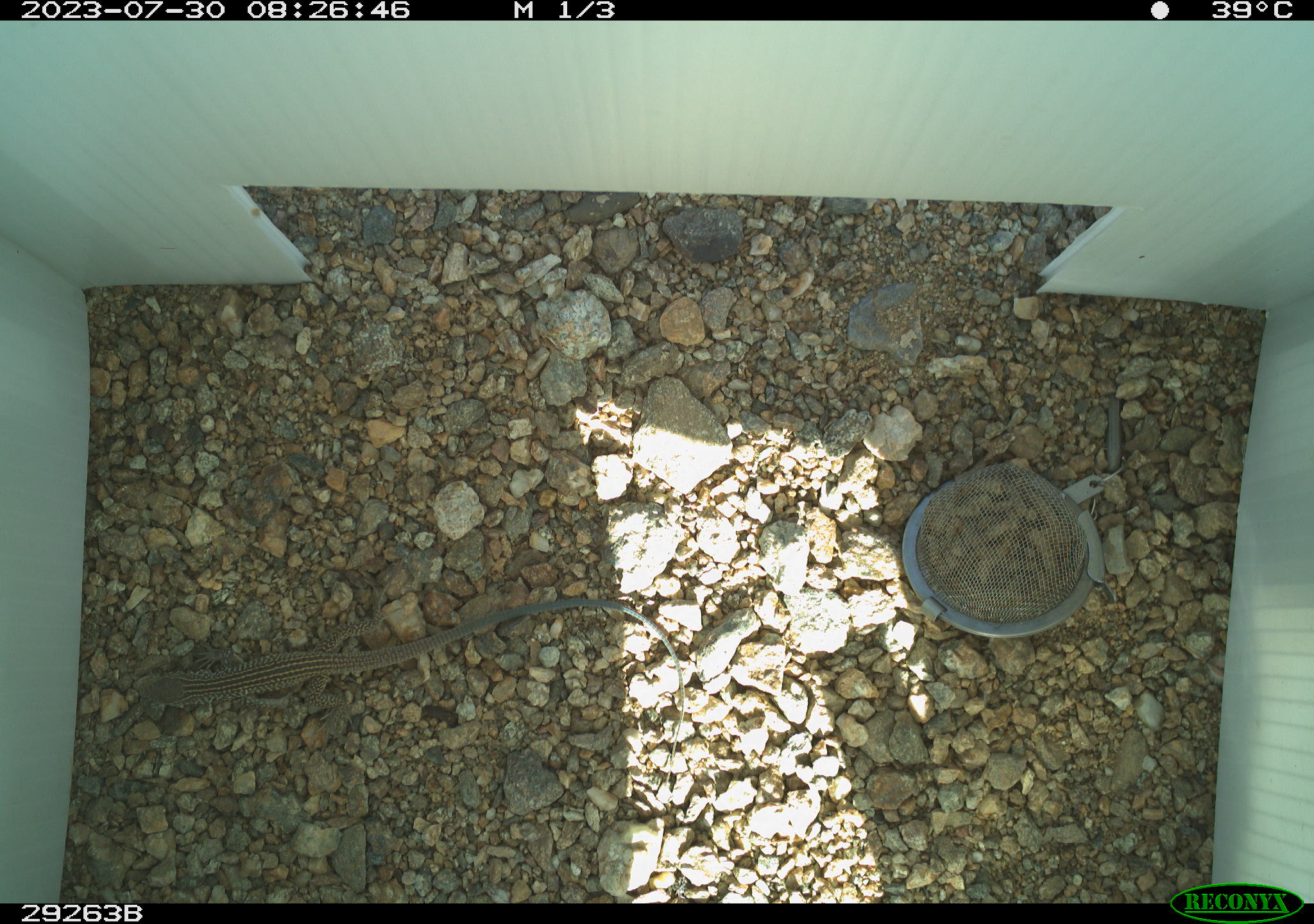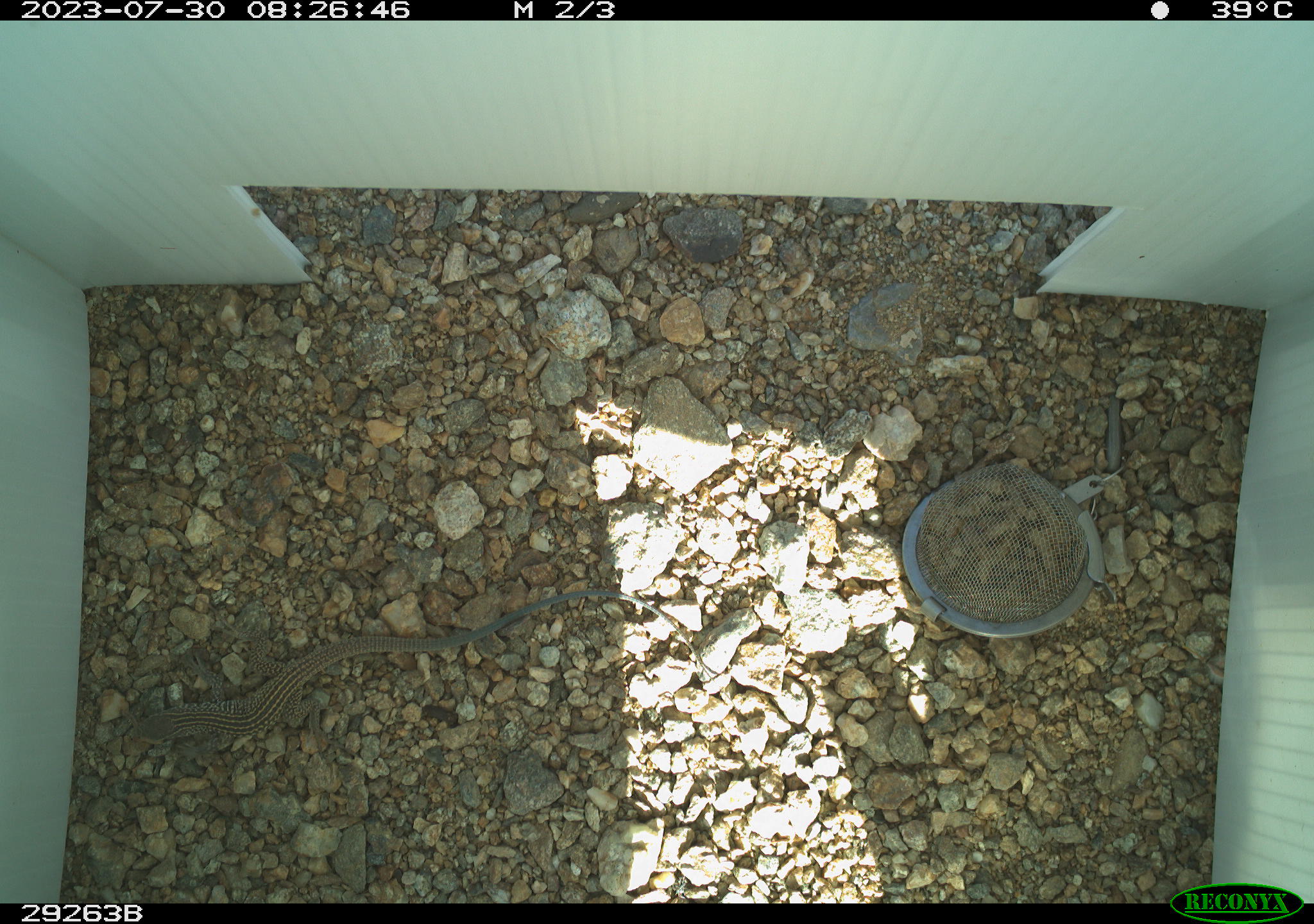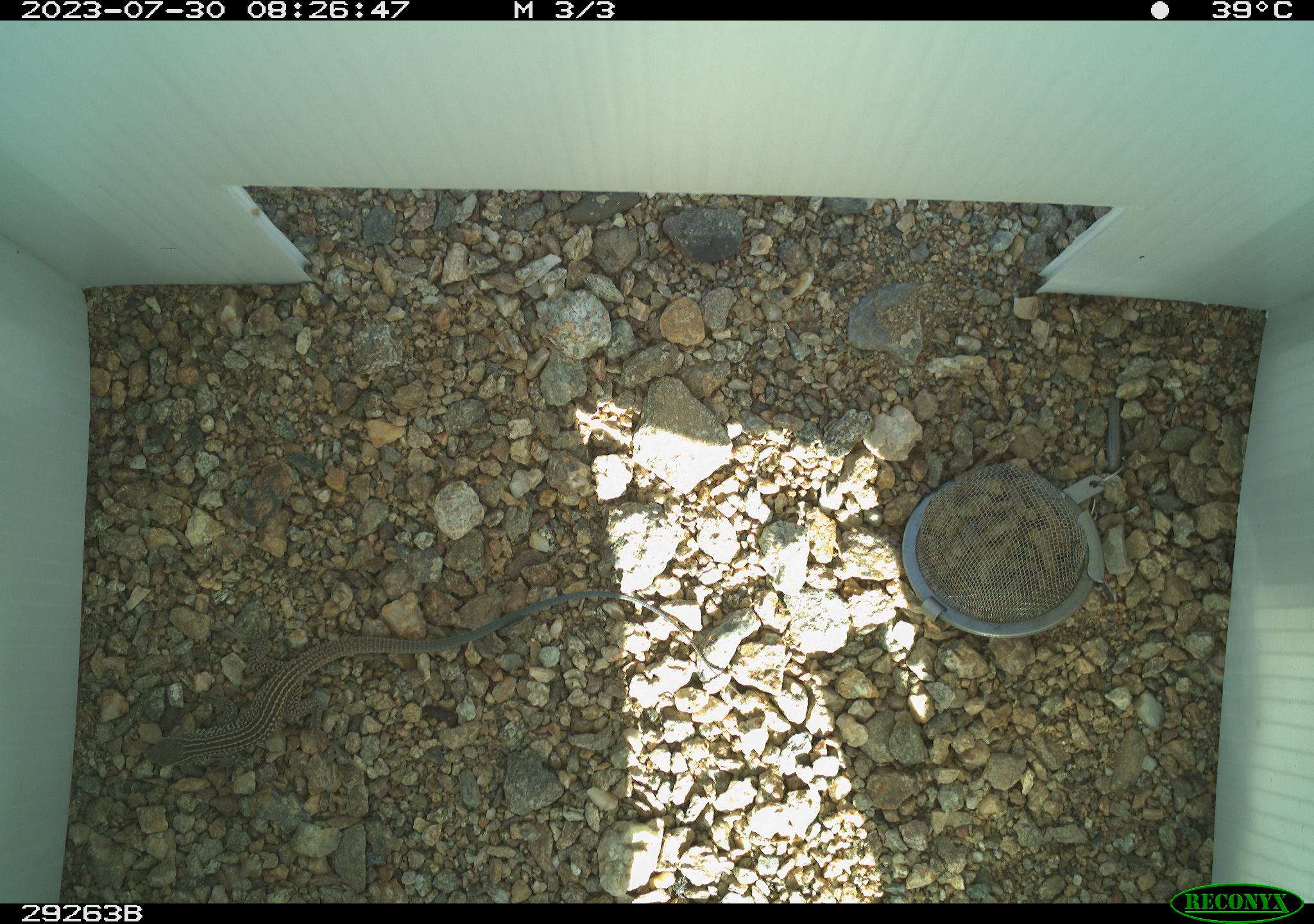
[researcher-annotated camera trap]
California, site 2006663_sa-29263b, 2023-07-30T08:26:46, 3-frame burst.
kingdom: Animalia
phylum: Chordata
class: Reptilia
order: Squamata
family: Teiidae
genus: Aspidoscelis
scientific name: Aspidoscelis tigris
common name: western whiptail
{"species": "western whiptail (Aspidoscelis tigris)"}